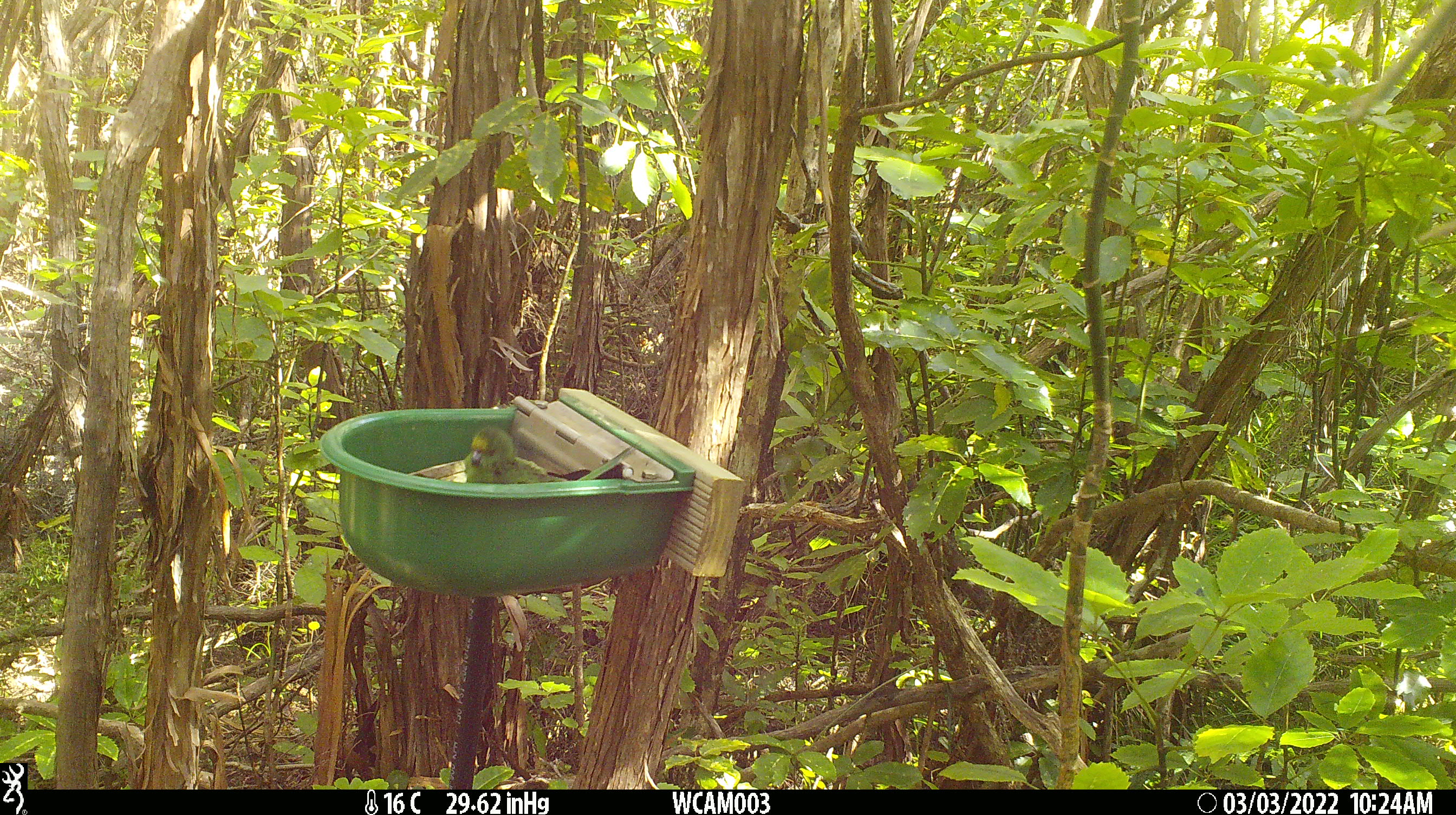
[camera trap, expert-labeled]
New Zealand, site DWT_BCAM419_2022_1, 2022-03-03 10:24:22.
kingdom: Animalia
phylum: Chordata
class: Aves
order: Psittaciformes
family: Psittaculidae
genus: Cyanoramphus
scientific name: Cyanoramphus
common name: parakeet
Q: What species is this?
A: Parakeet (Cyanoramphus).